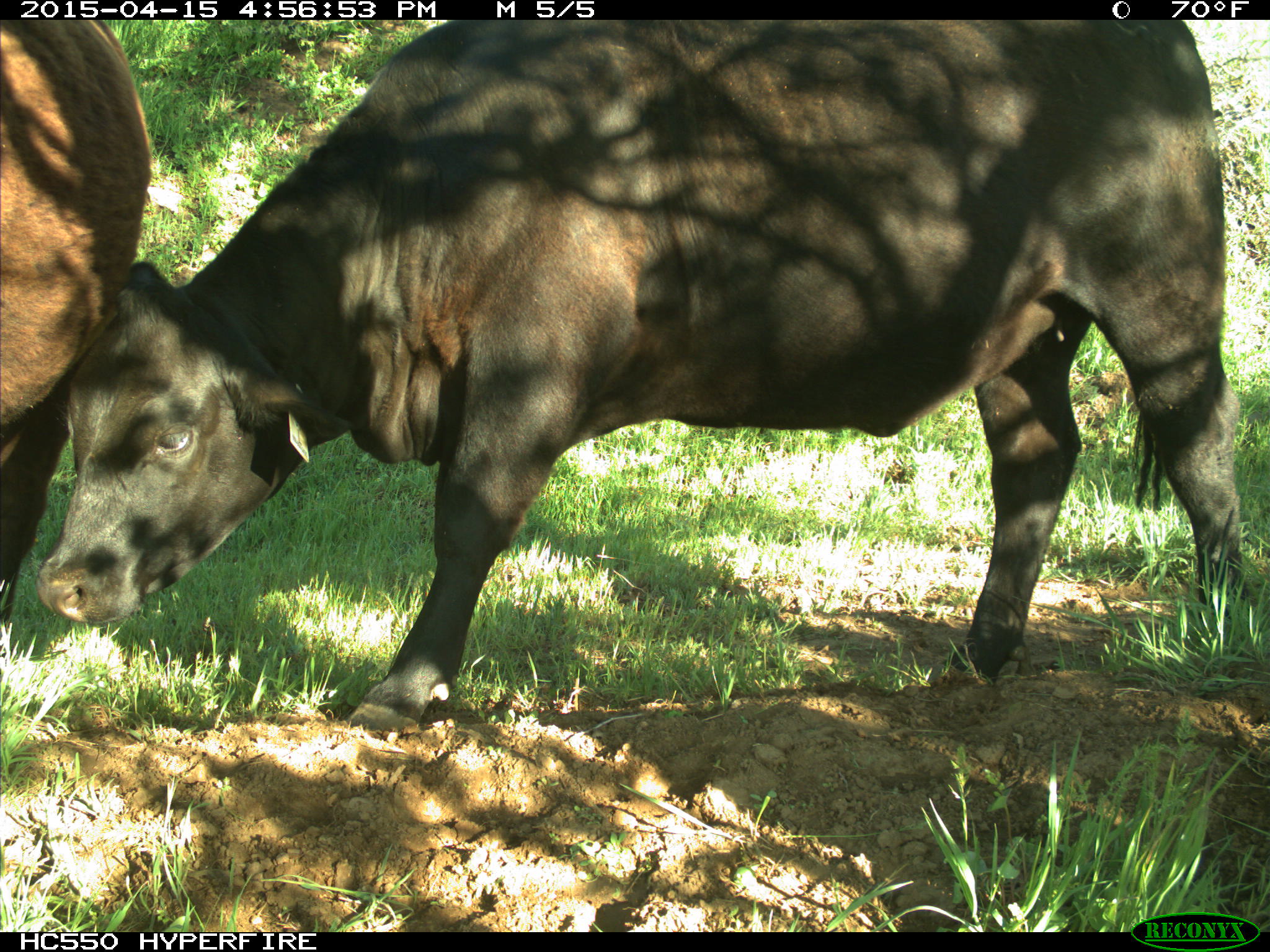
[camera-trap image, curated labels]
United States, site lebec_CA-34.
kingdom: Animalia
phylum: Chordata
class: Mammalia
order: Artiodactyla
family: Bovidae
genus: Bos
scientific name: Bos taurus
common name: domestic cow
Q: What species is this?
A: Bos taurus (domestic cow).